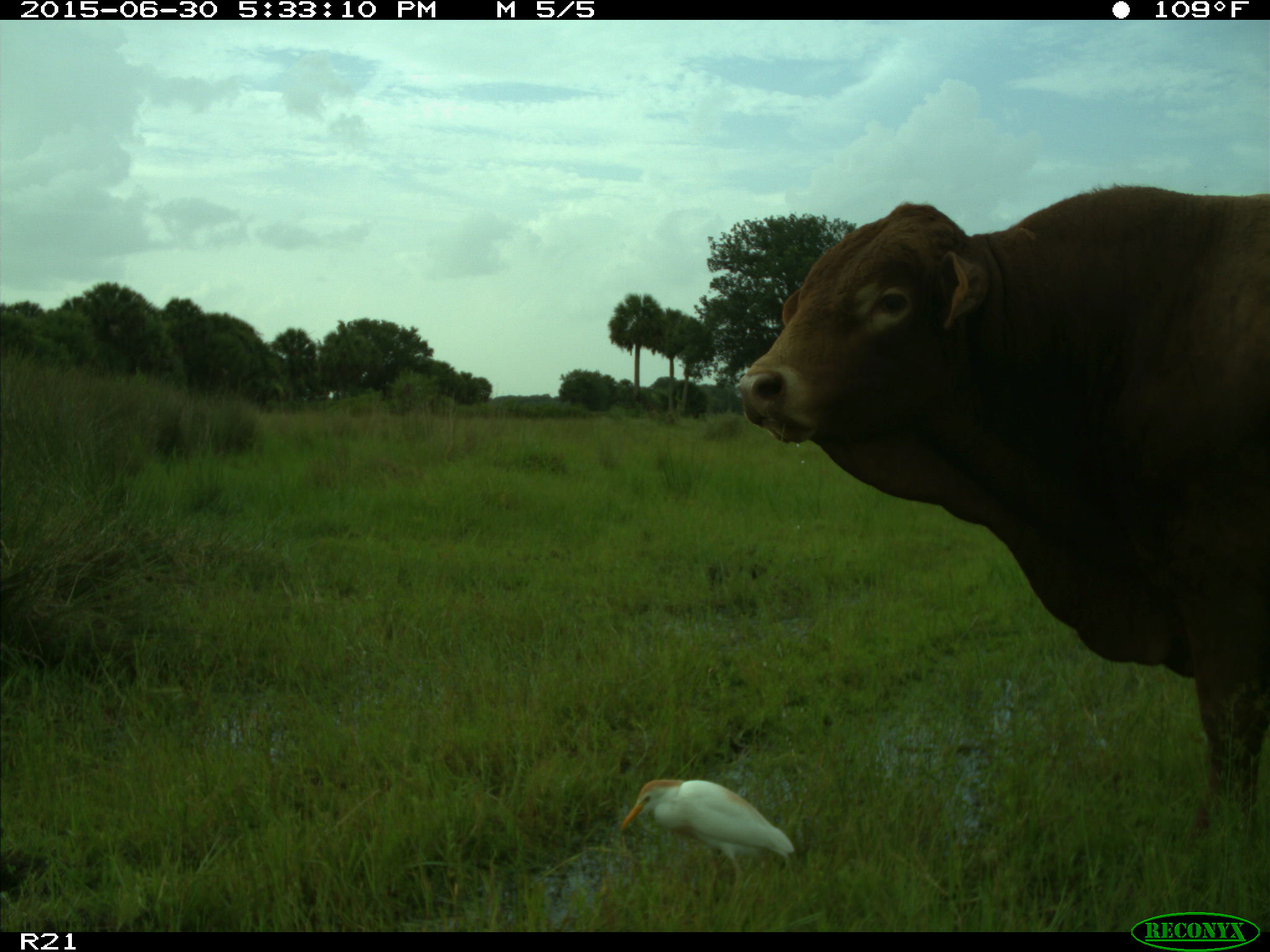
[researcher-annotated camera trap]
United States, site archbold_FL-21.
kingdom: Animalia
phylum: Chordata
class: Mammalia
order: Artiodactyla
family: Bovidae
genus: Bos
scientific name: Bos taurus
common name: domestic cow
Bos taurus (domestic cow).